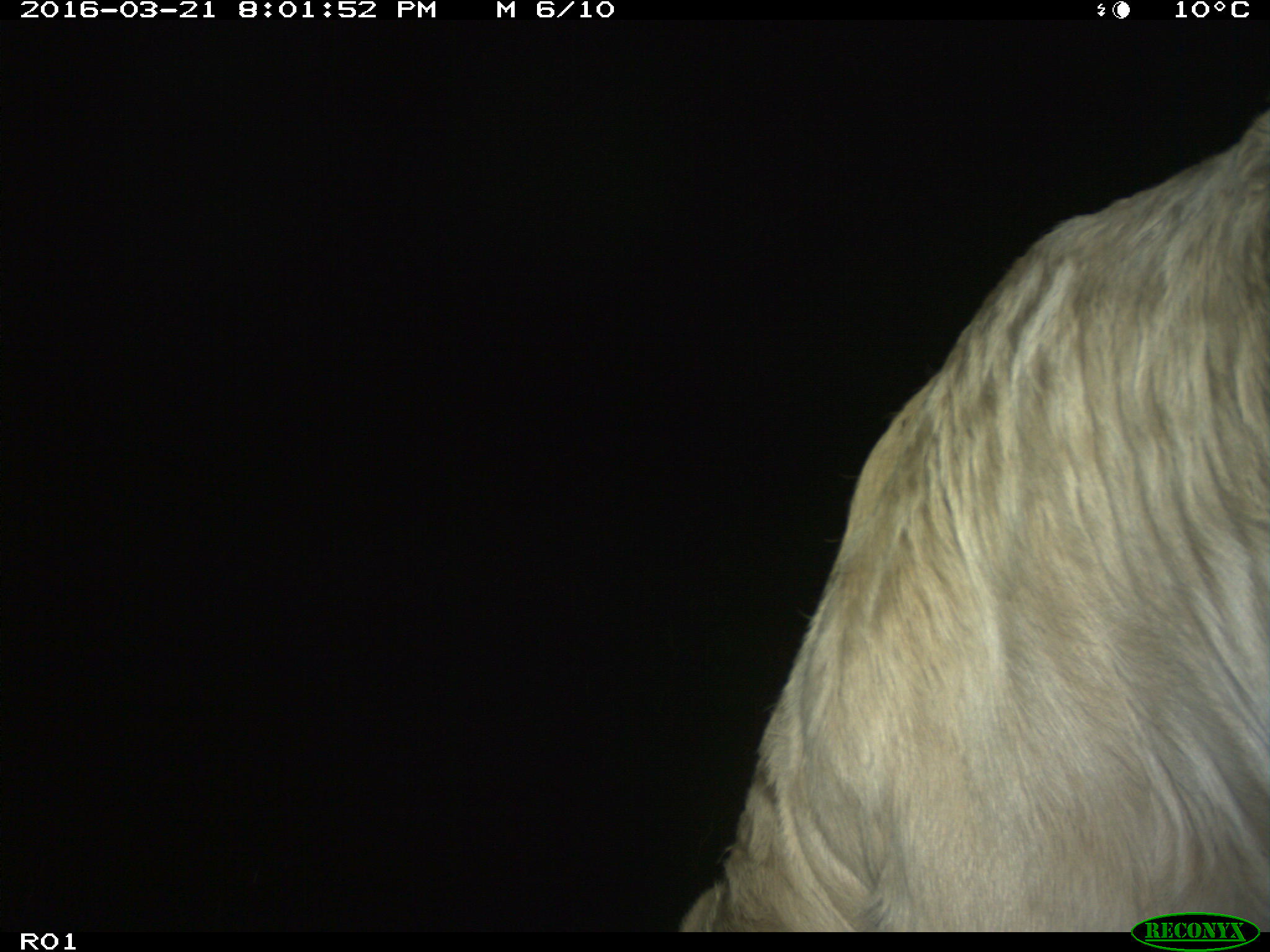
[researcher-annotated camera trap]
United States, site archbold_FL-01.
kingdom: Animalia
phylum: Chordata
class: Mammalia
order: Artiodactyla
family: Bovidae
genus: Bos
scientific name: Bos taurus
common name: domestic cow